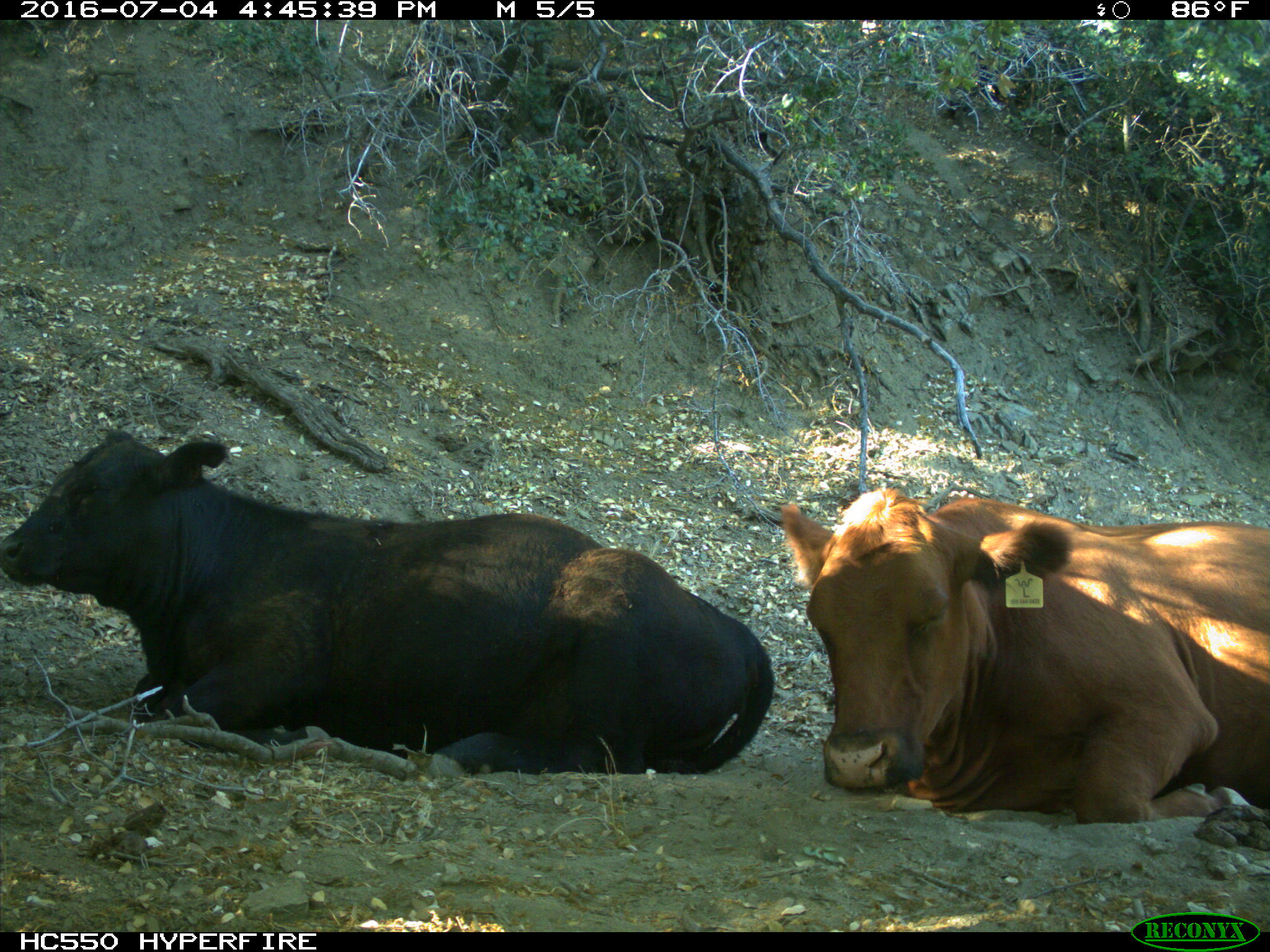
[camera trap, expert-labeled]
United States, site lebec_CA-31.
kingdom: Animalia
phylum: Chordata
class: Mammalia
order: Artiodactyla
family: Bovidae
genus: Bos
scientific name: Bos taurus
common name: domestic cow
Bos taurus (domestic cow).